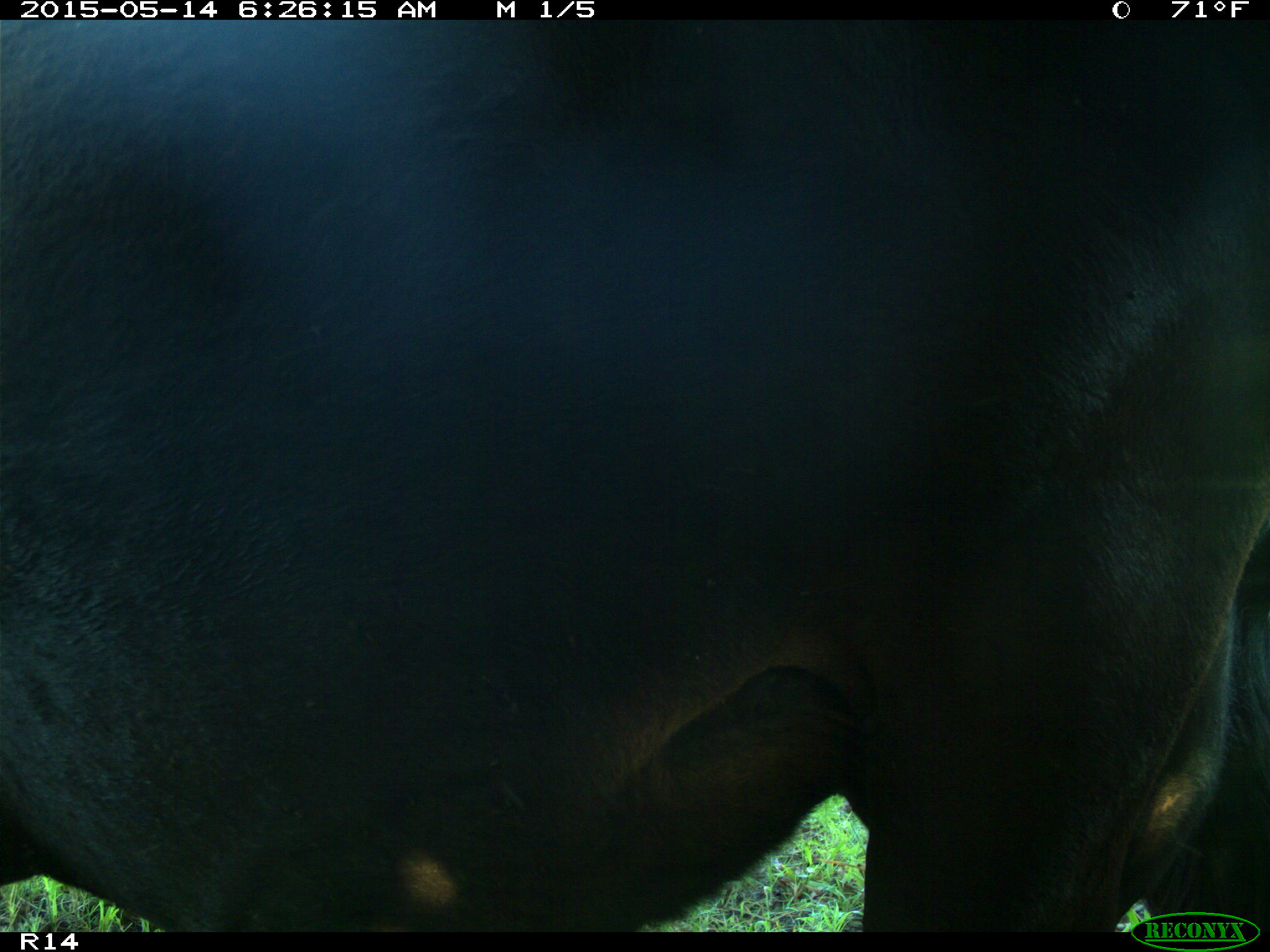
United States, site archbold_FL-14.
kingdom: Animalia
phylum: Chordata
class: Mammalia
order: Artiodactyla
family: Bovidae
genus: Bos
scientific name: Bos taurus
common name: domestic cow